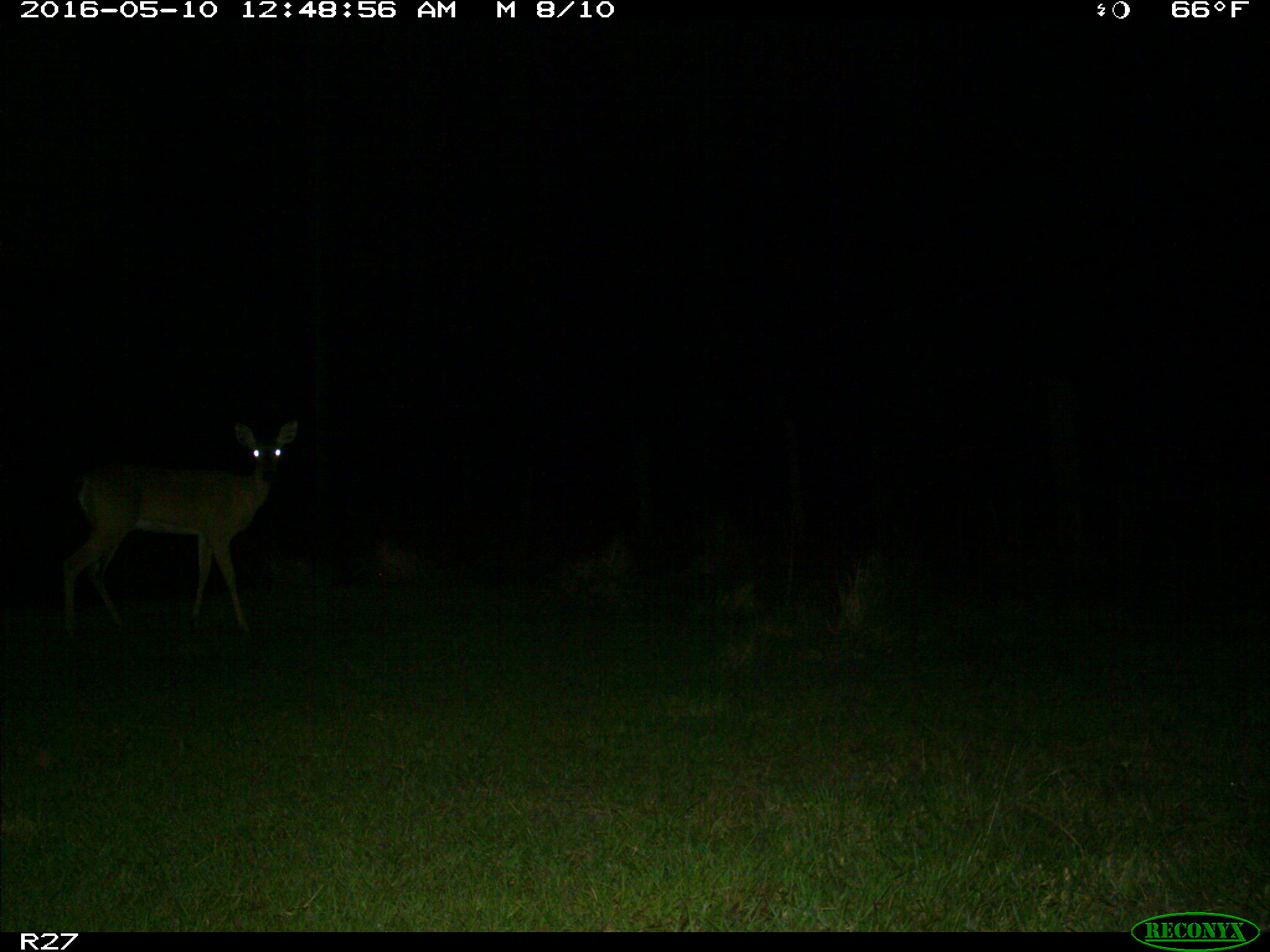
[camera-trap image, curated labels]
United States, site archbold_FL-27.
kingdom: Animalia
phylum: Chordata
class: Mammalia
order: Artiodactyla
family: Cervidae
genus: Odocoileus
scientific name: Odocoileus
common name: deer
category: unidentified deer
Unidentified deer (deer) (Odocoileus).